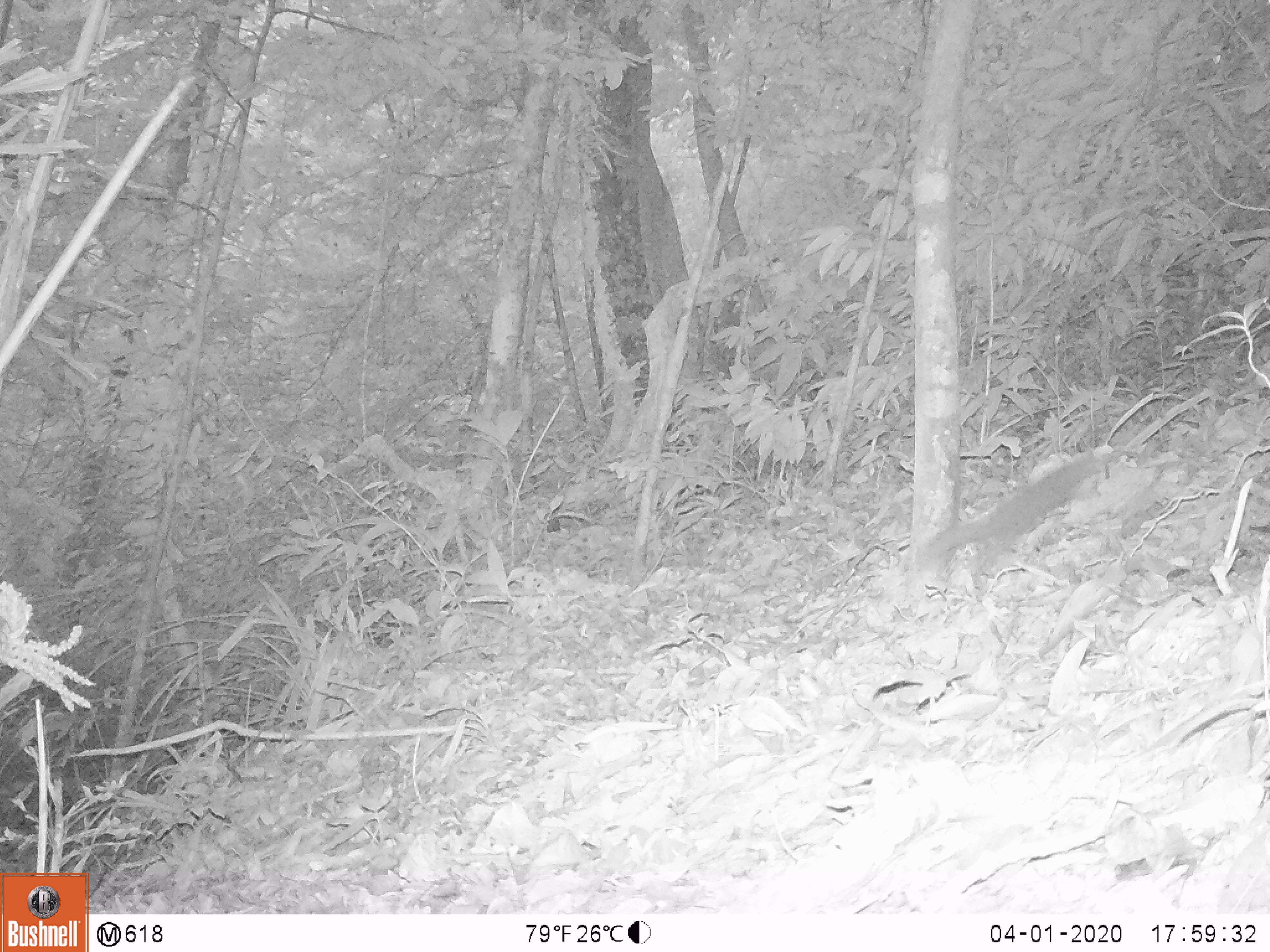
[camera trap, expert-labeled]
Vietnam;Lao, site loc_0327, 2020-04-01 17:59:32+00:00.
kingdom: Animalia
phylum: Chordata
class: Mammalia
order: Carnivora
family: Mustelidae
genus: Melogale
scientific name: Melogale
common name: ferret badger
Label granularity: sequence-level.